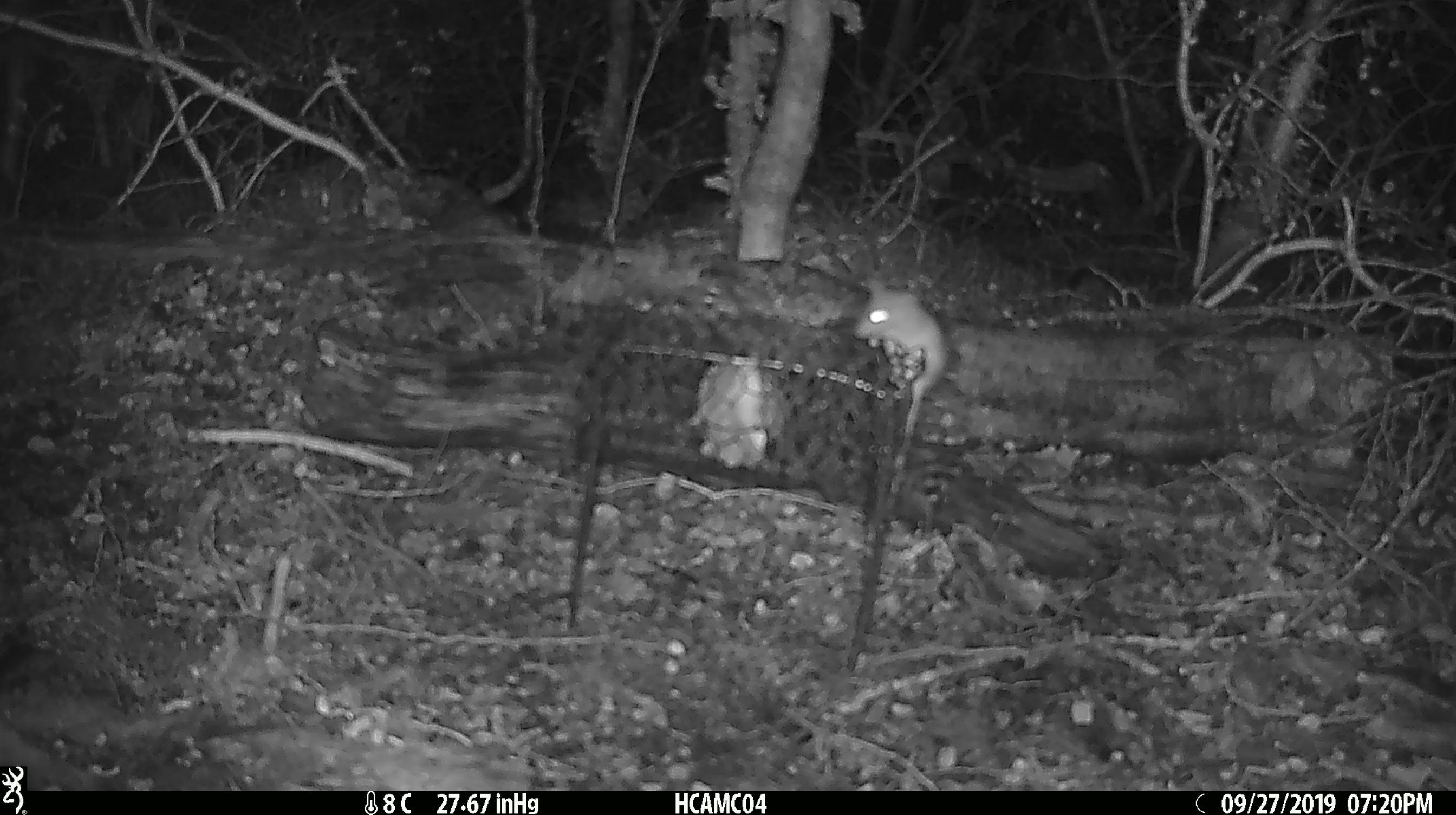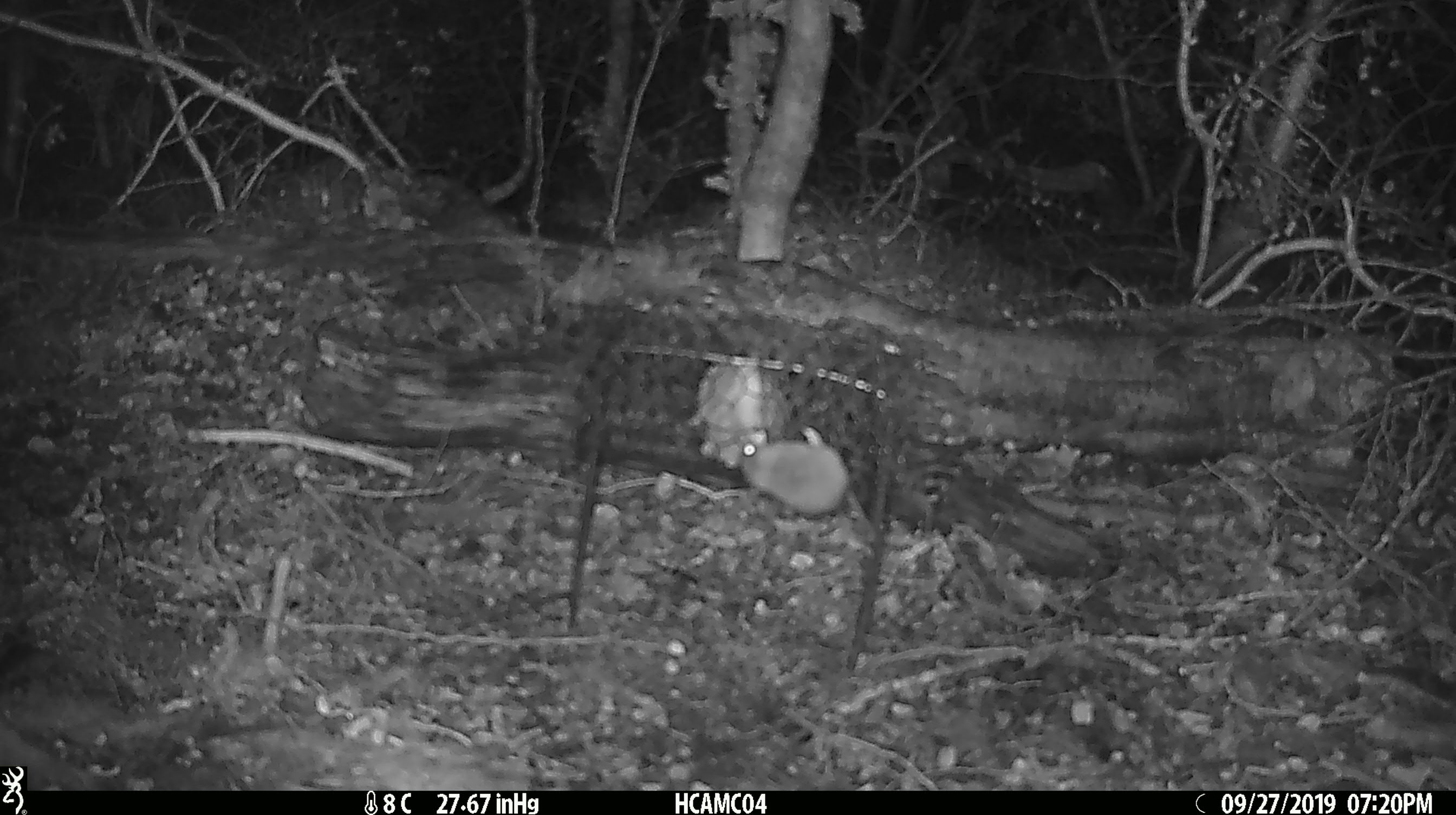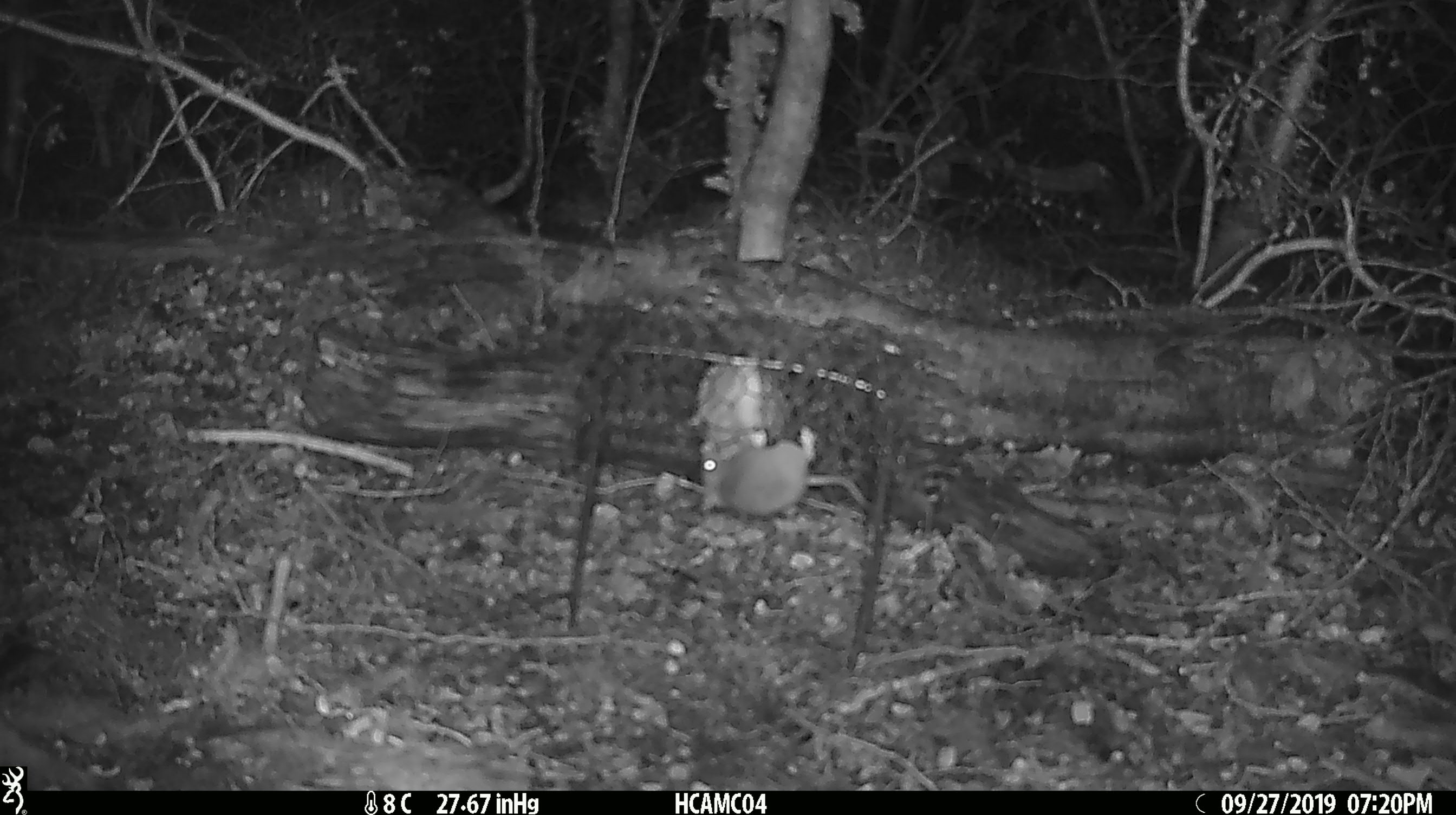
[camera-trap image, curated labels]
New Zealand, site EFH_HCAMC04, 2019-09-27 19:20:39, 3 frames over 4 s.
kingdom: Animalia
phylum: Chordata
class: Mammalia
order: Rodentia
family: Muridae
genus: Mus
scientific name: Mus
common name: mouse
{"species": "mouse (Mus)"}